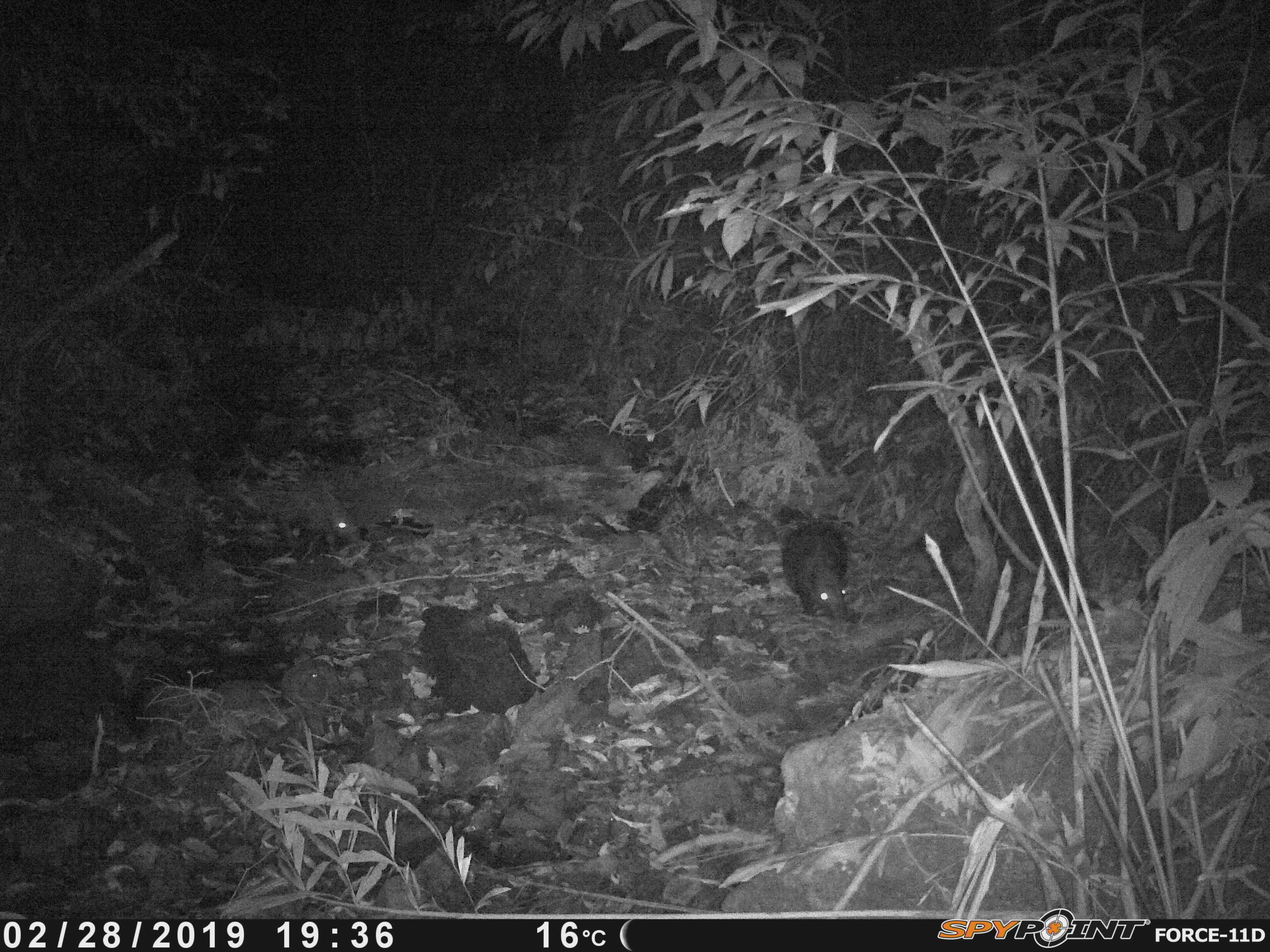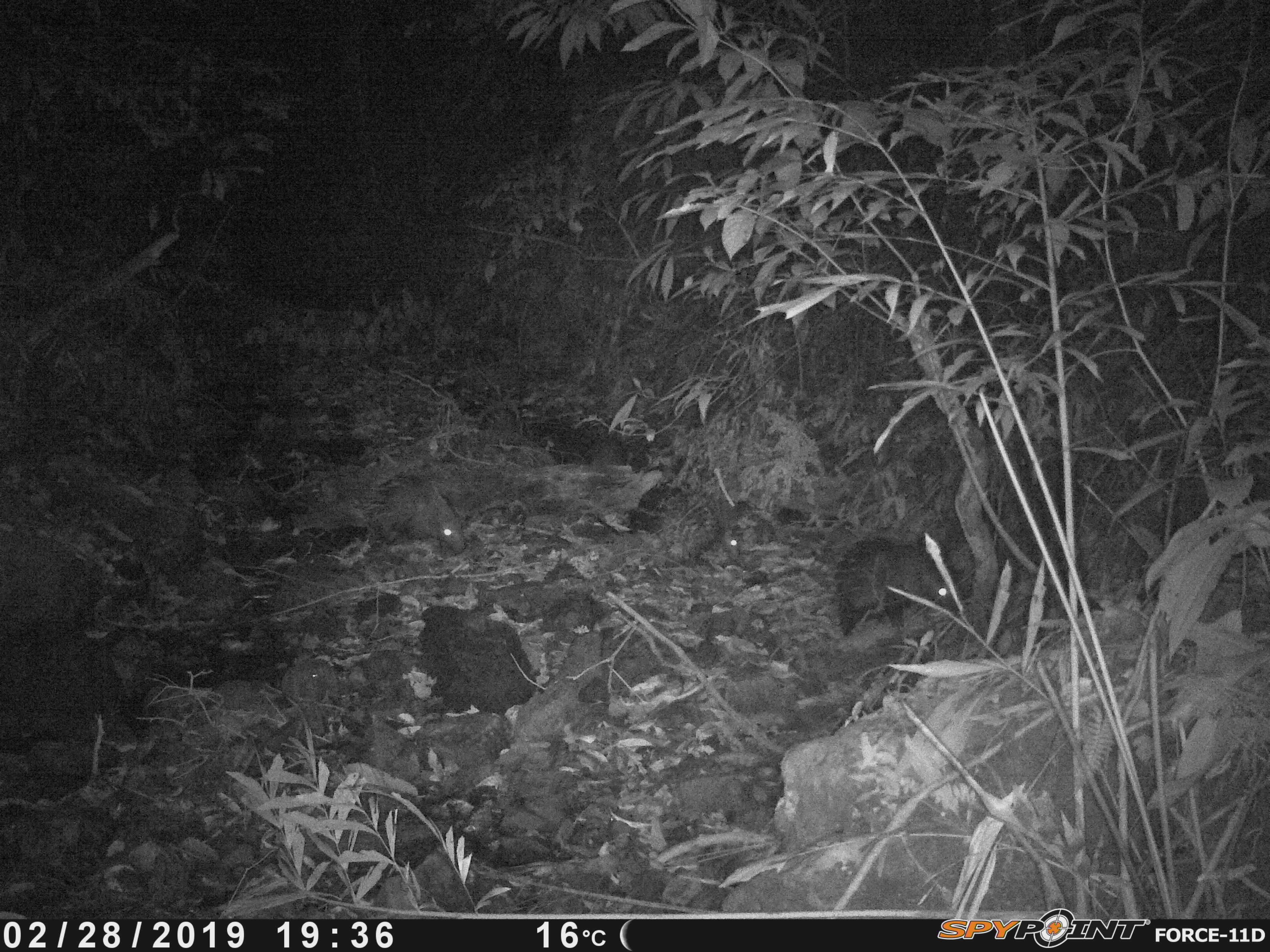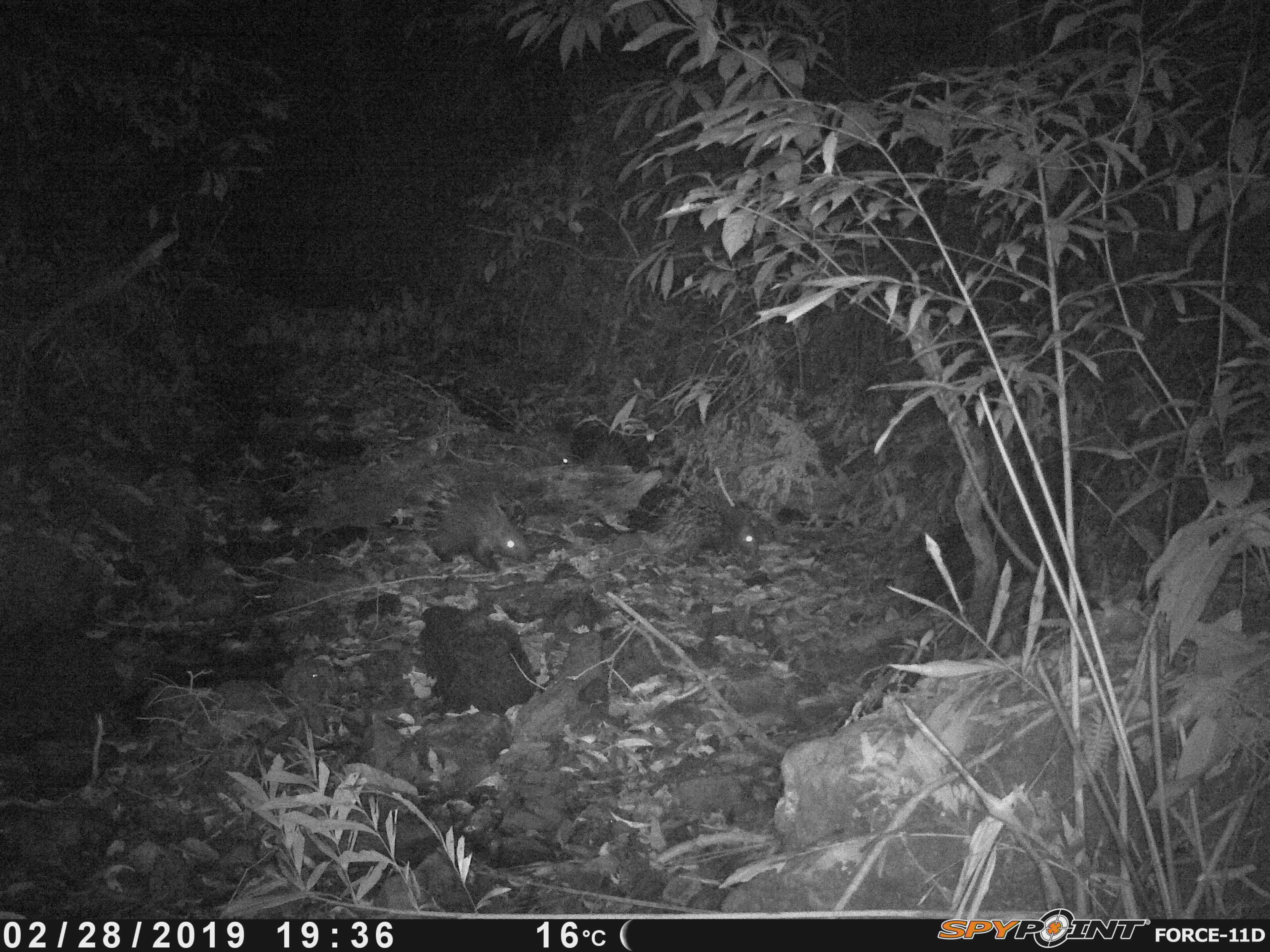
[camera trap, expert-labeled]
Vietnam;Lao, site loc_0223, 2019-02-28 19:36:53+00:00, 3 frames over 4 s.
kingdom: Animalia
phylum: Chordata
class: Mammalia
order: Rodentia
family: Hystricidae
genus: Hystrix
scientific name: Hystrix brachyura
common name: malayan porcupine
Malayan porcupine (Hystrix brachyura). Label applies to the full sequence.